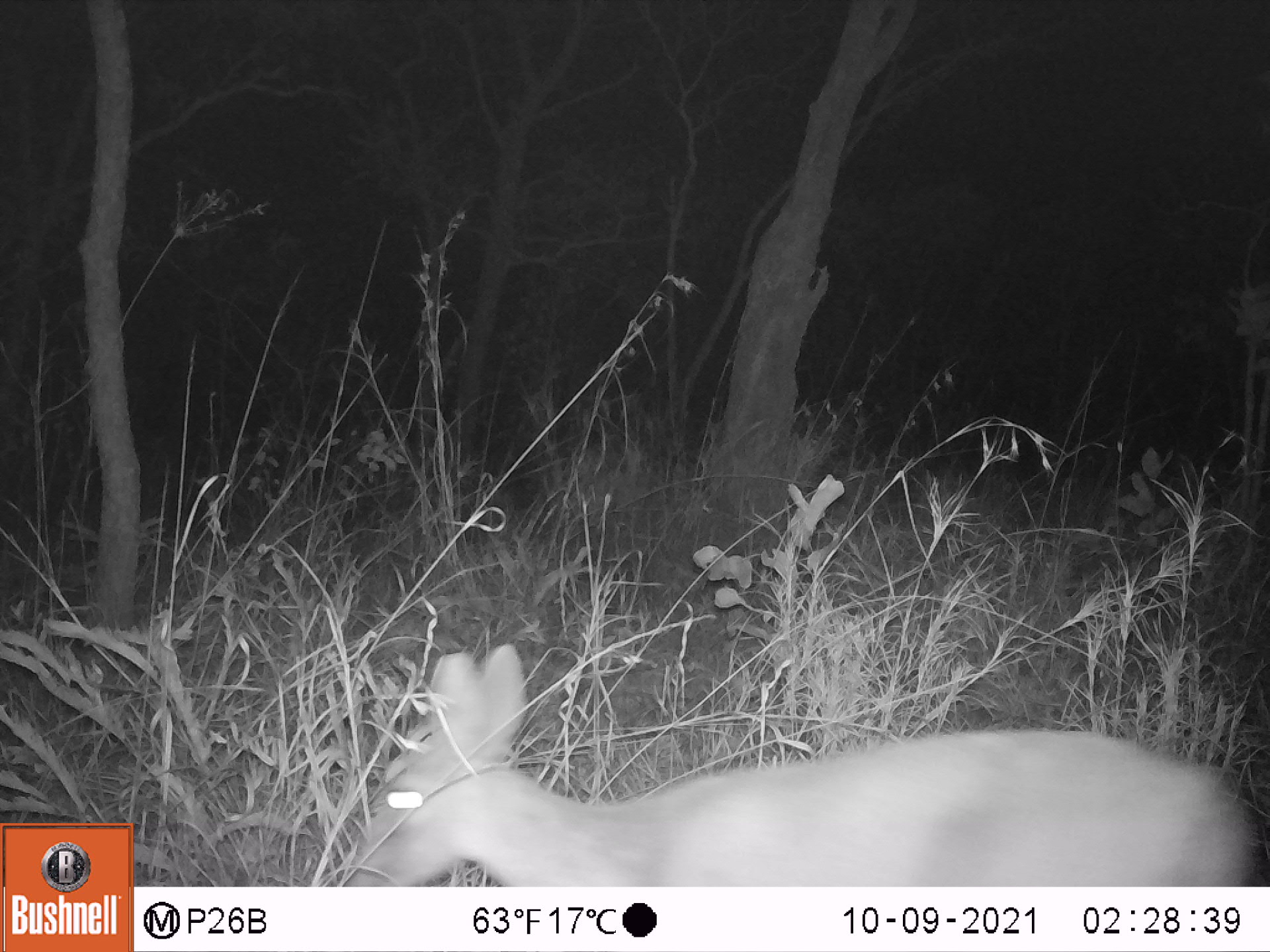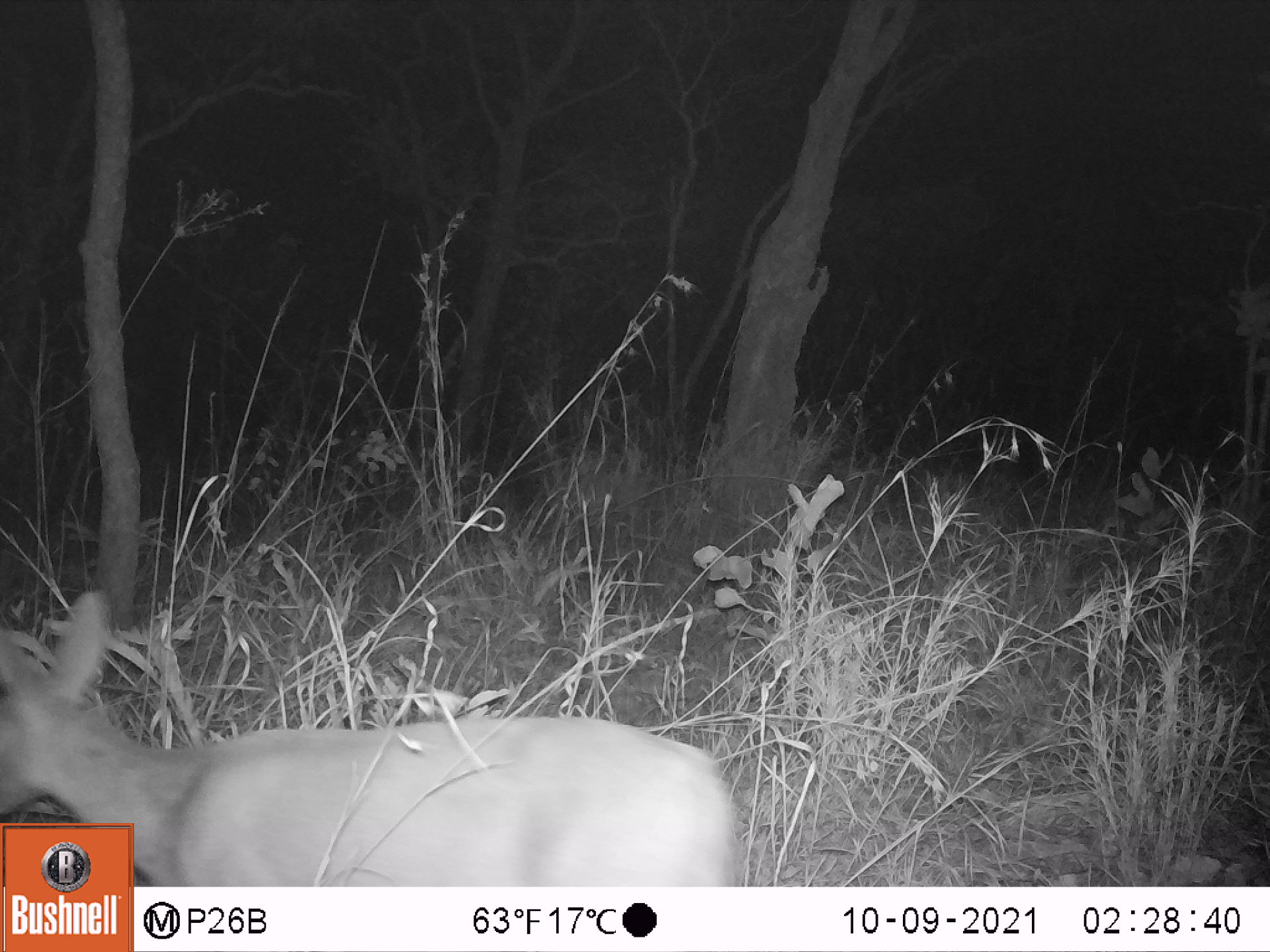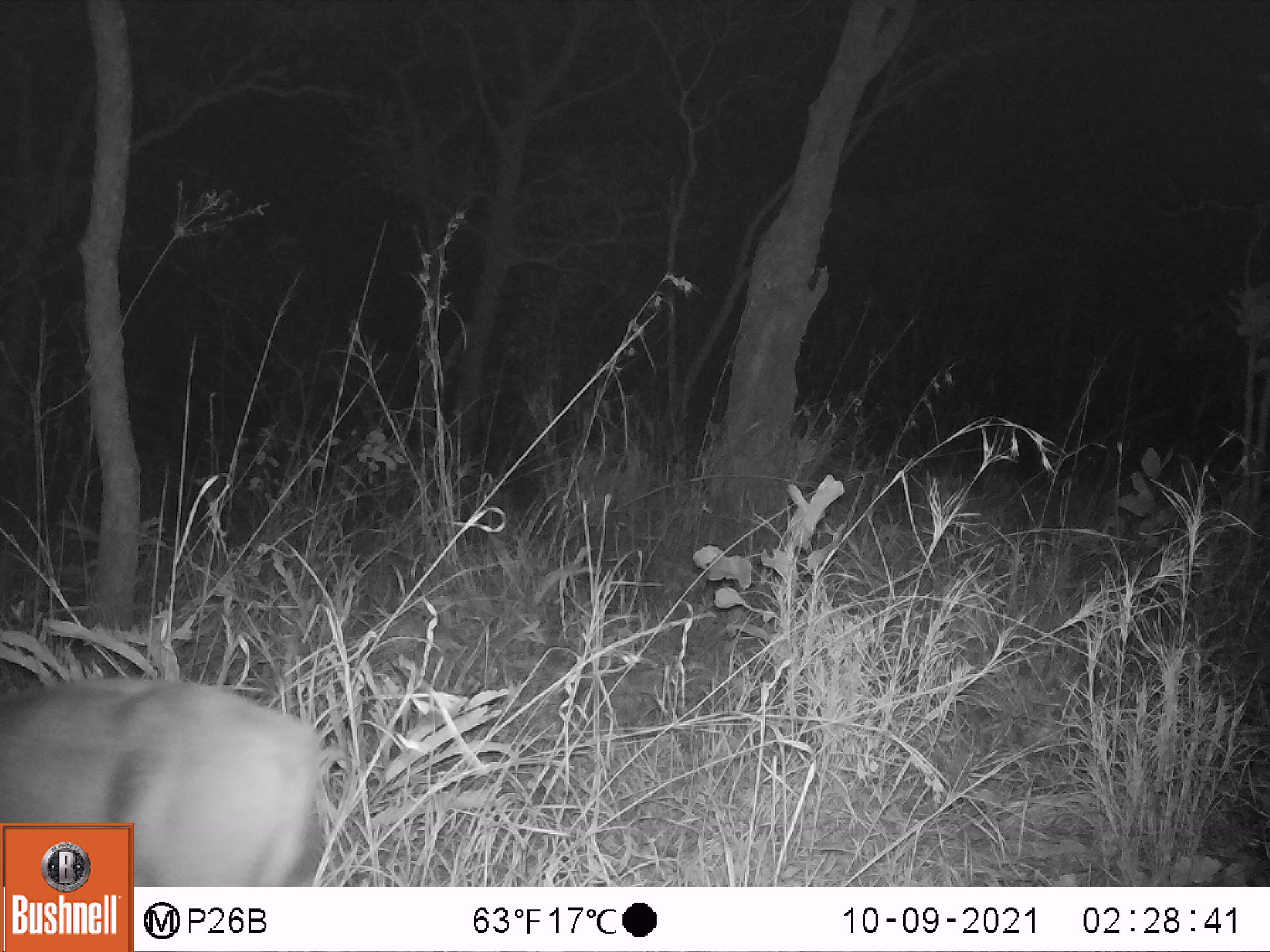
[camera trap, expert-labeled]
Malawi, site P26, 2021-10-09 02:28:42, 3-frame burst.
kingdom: Animalia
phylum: Chordata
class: Mammalia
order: Artiodactyla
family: Bovidae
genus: Sylvicapra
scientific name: Sylvicapra grimmia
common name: common duiker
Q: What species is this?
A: Common duiker (Sylvicapra grimmia).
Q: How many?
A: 1.